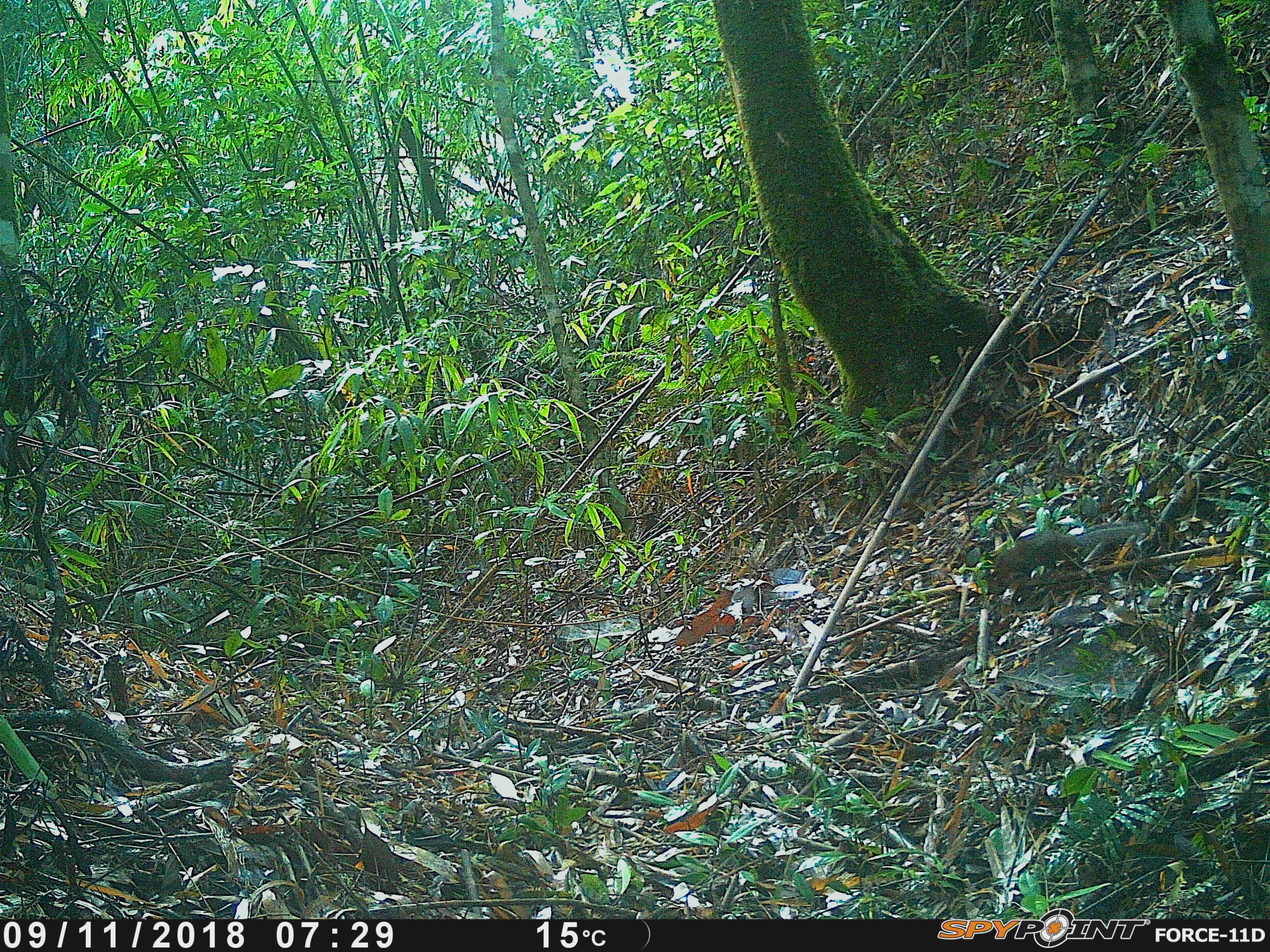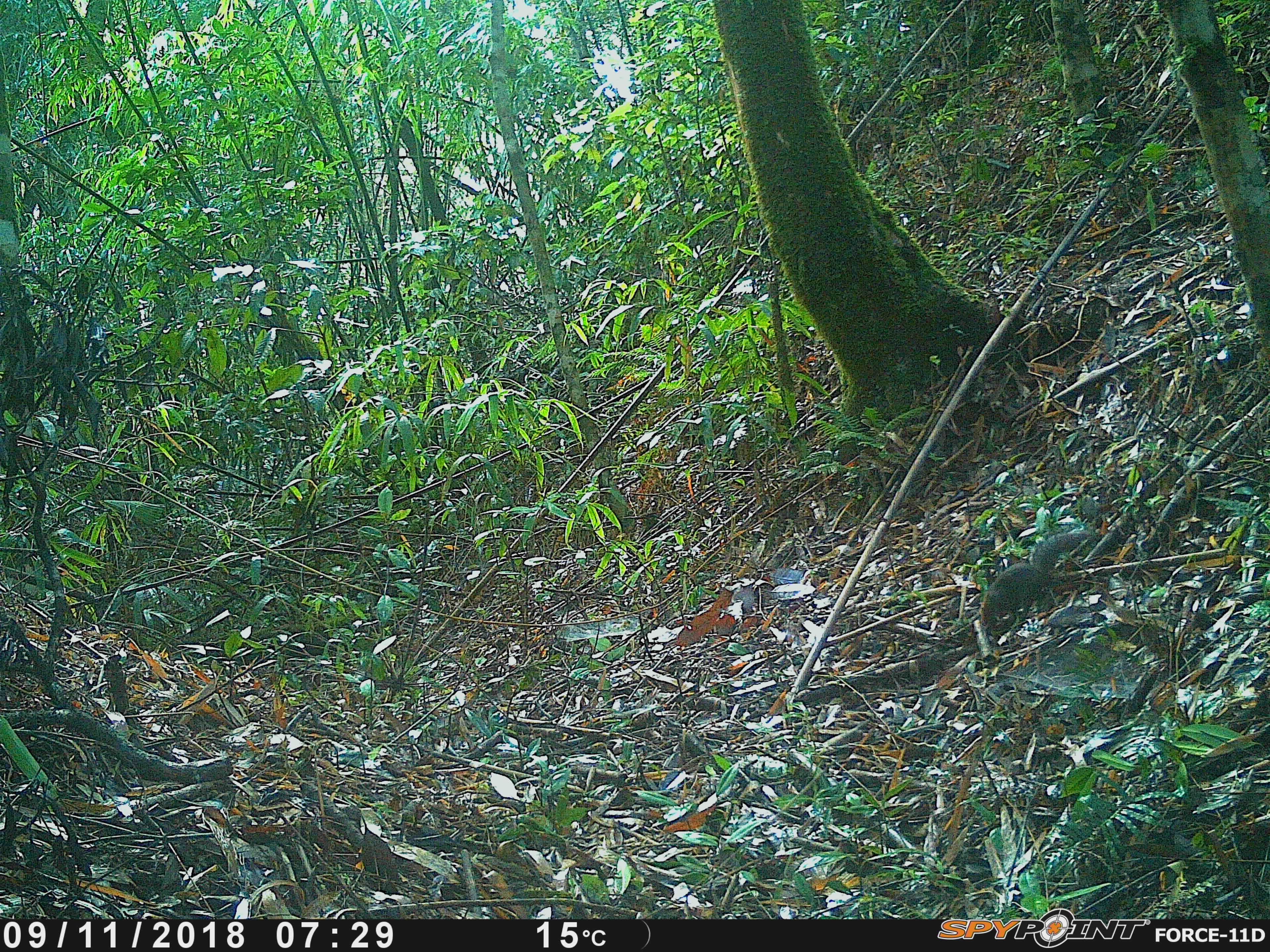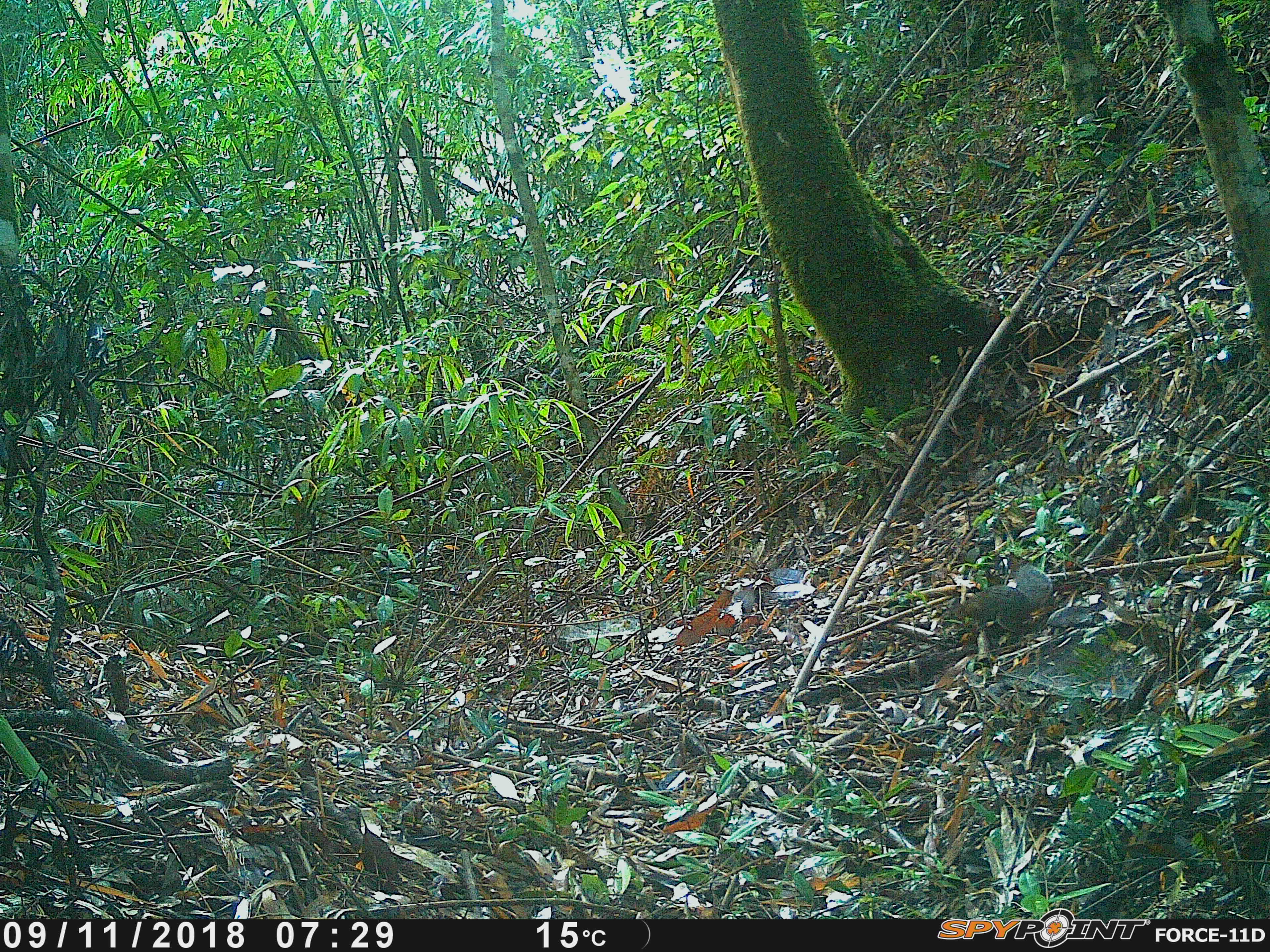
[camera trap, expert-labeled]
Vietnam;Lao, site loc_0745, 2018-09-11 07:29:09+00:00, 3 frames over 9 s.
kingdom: Animalia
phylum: Chordata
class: Mammalia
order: Rodentia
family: Sciuridae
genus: Dremomys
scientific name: Dremomys rufigenis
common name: red-cheeked squirrel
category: red cheeked squirrel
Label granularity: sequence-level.